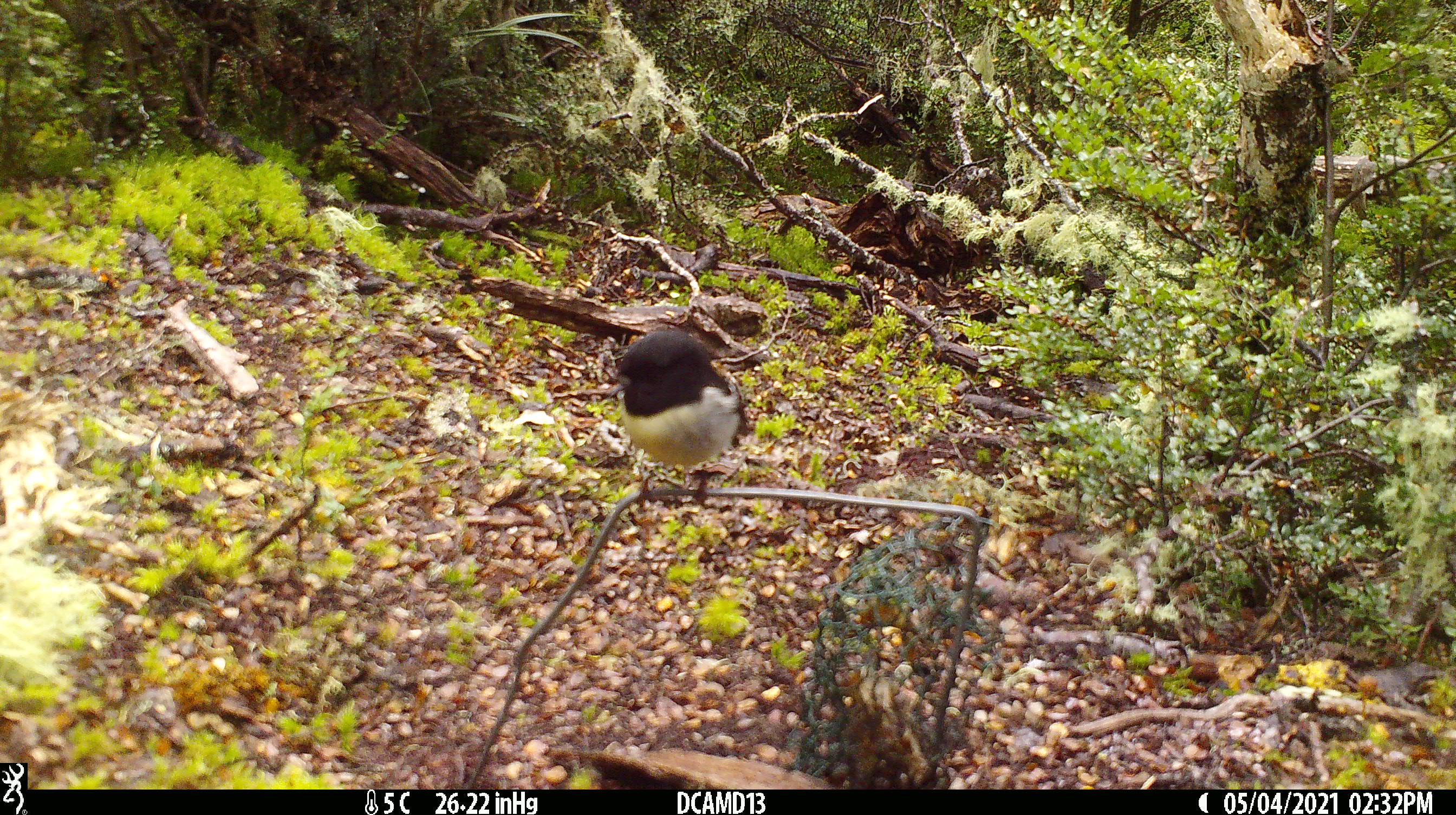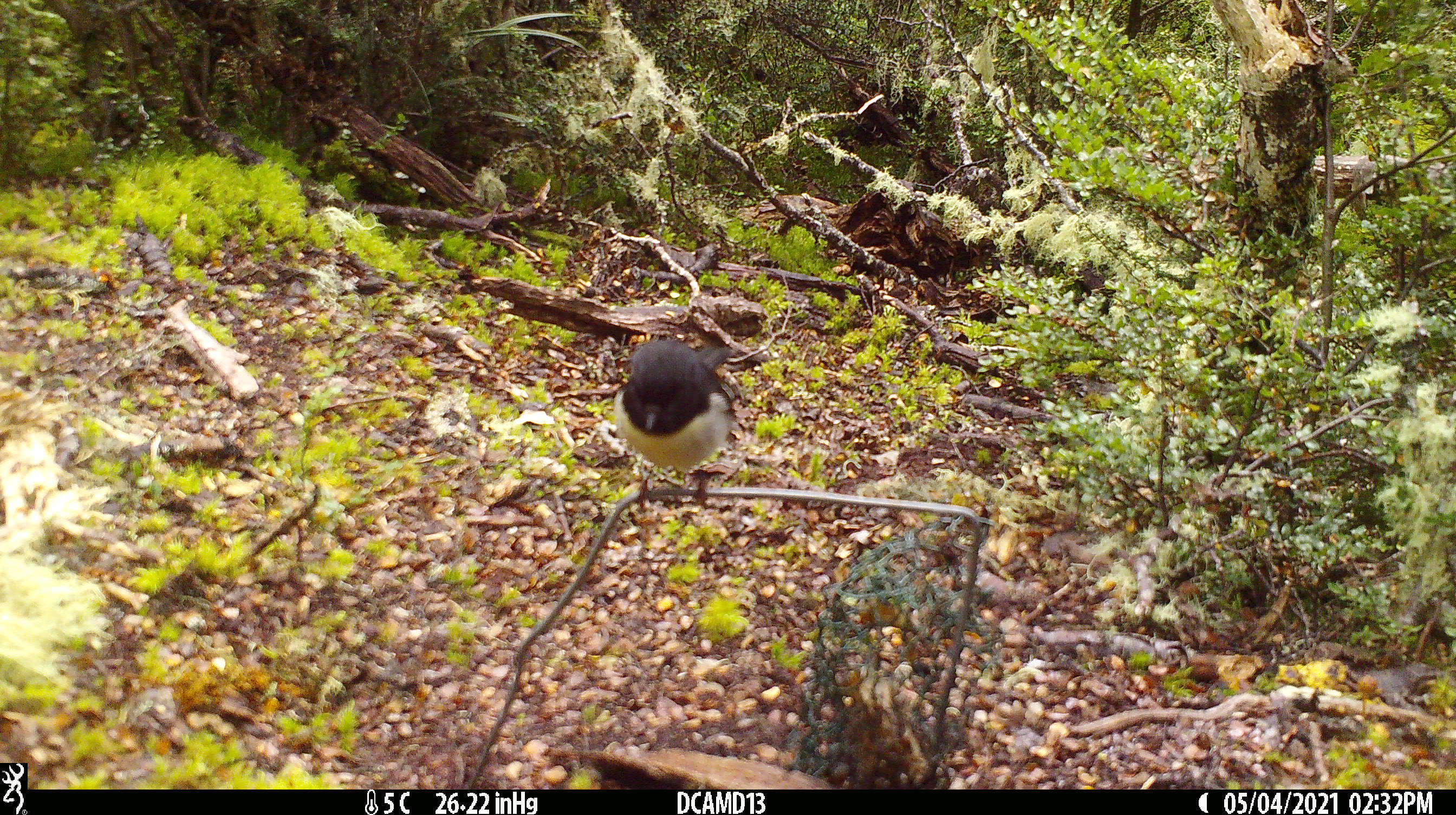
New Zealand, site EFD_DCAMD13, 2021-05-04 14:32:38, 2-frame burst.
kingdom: Animalia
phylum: Chordata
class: Aves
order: Passeriformes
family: Petroicidae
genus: Petroica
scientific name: Petroica macrocephala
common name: tomtit